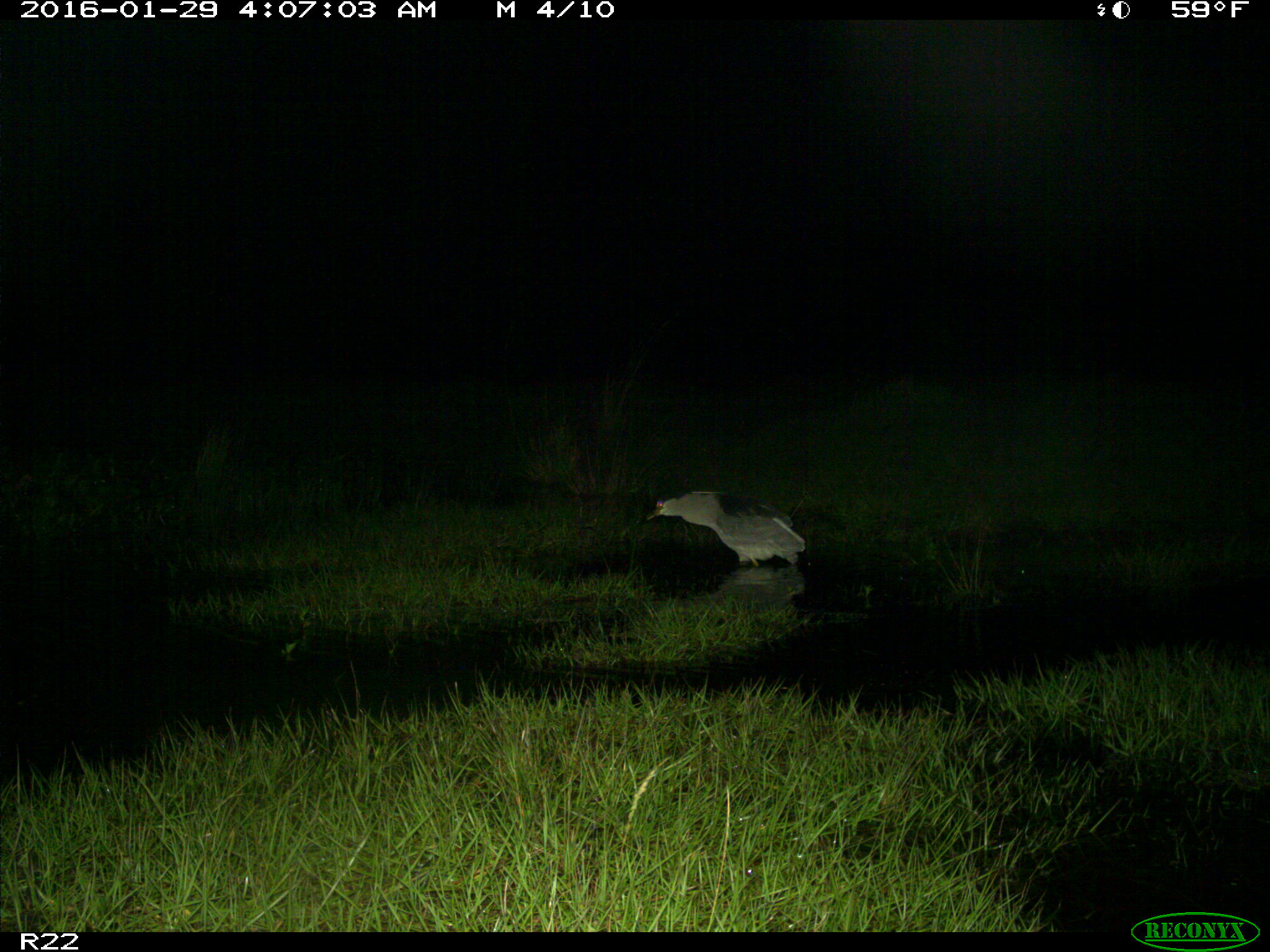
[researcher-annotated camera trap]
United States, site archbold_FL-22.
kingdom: Animalia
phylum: Chordata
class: Aves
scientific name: Aves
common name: birds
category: unidentified bird